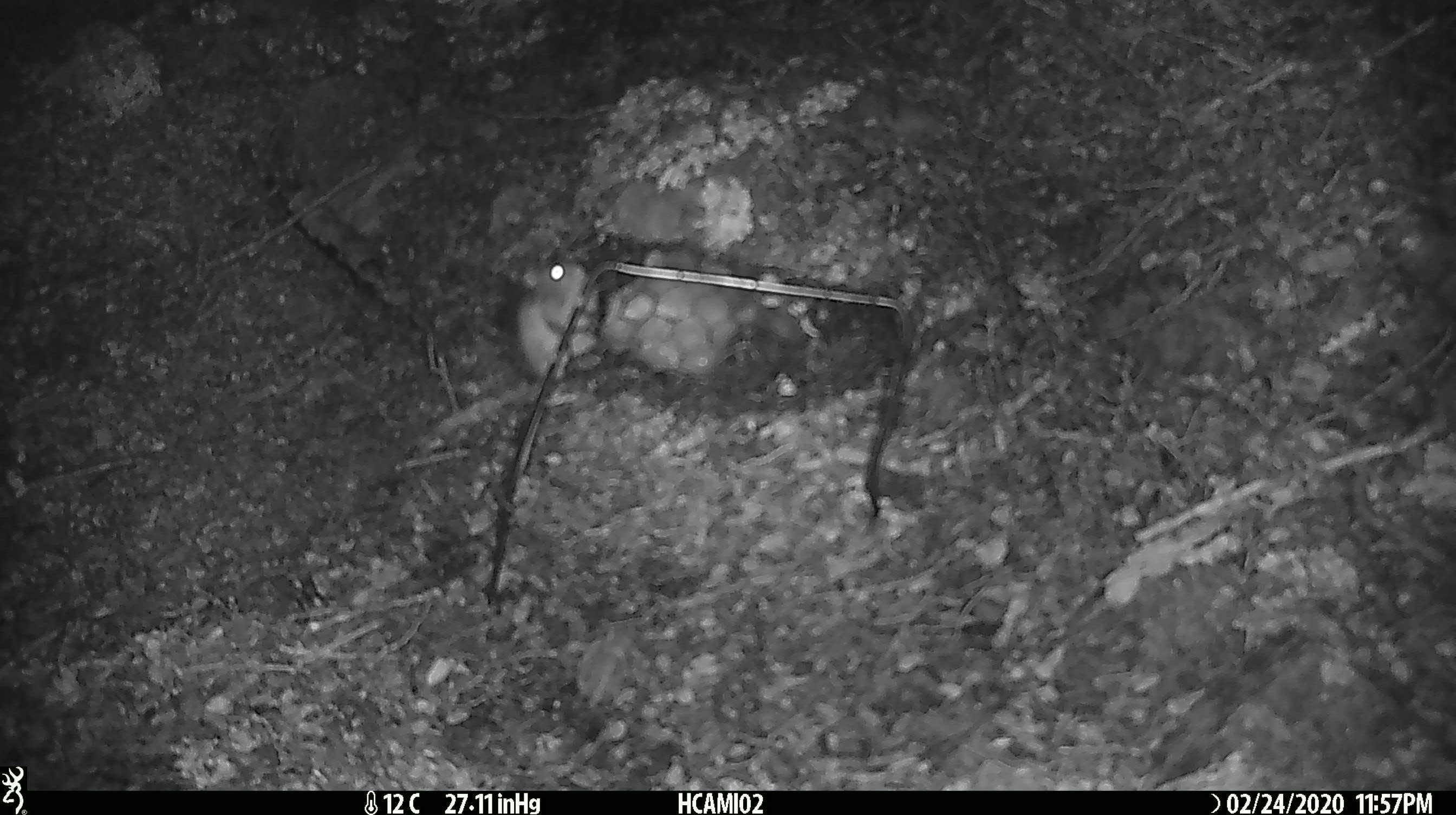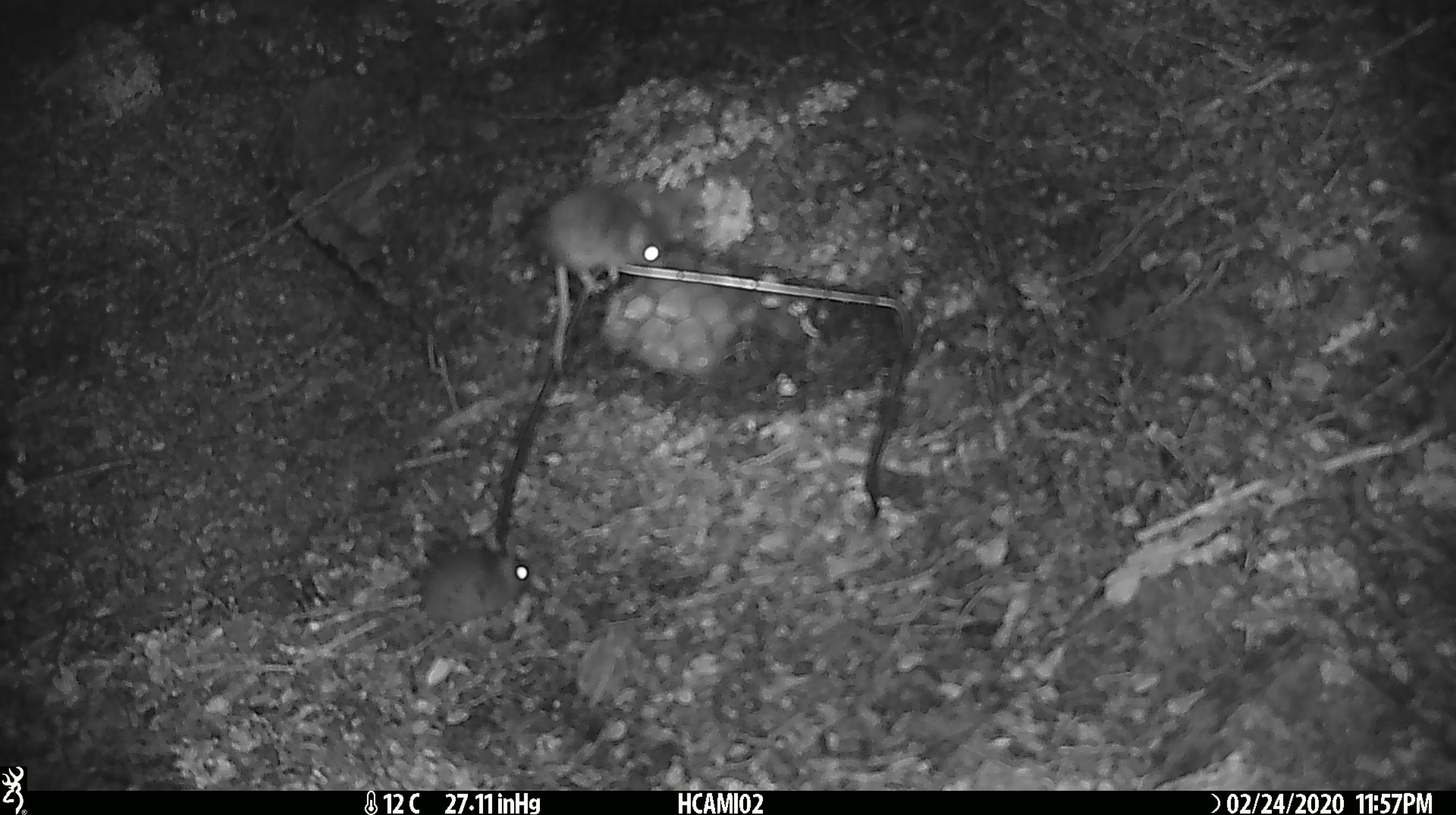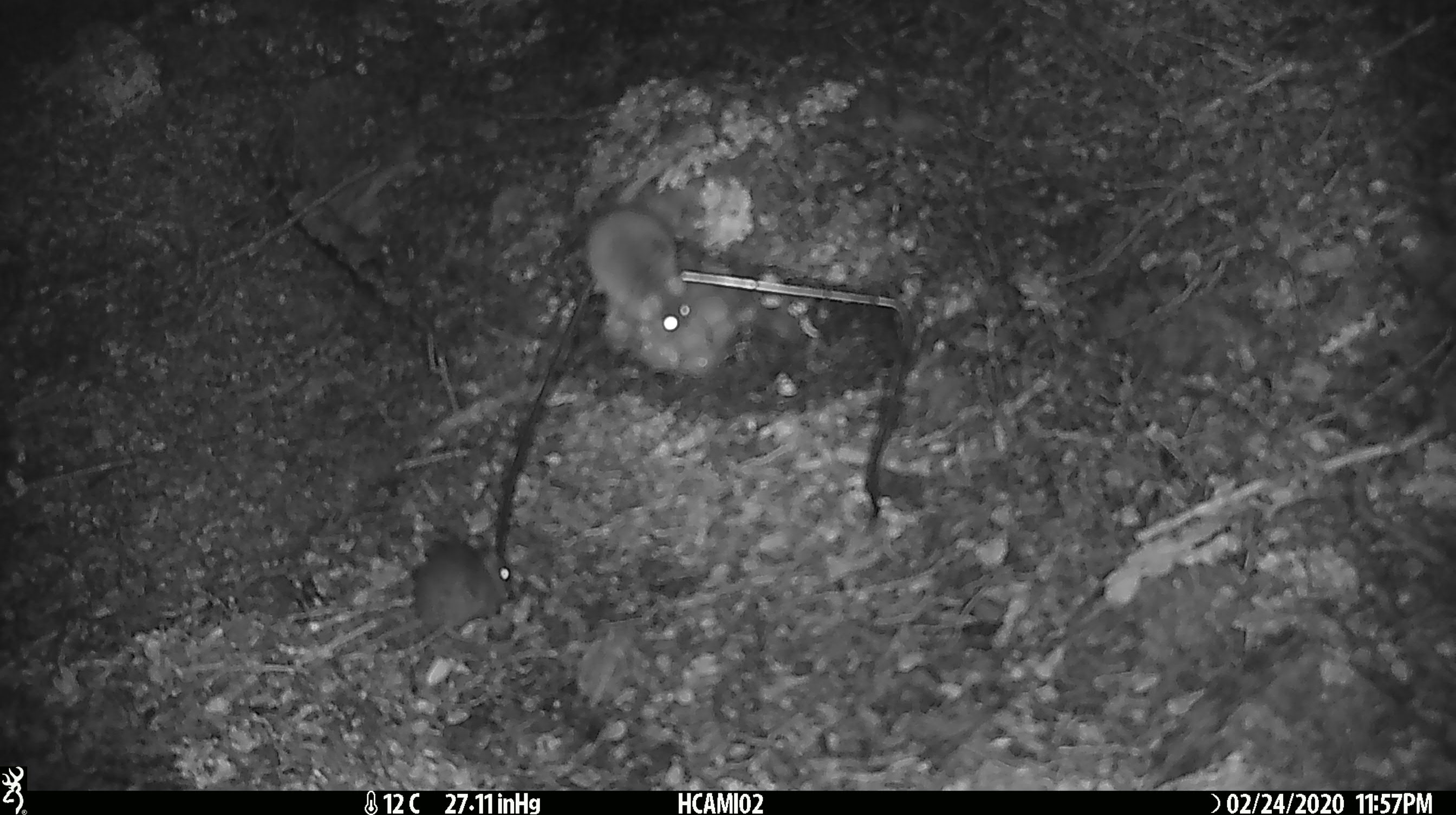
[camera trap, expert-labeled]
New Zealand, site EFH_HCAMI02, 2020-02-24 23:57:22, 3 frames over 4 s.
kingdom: Animalia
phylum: Chordata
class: Mammalia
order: Rodentia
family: Muridae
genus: Mus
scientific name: Mus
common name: mouse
Mouse (Mus).